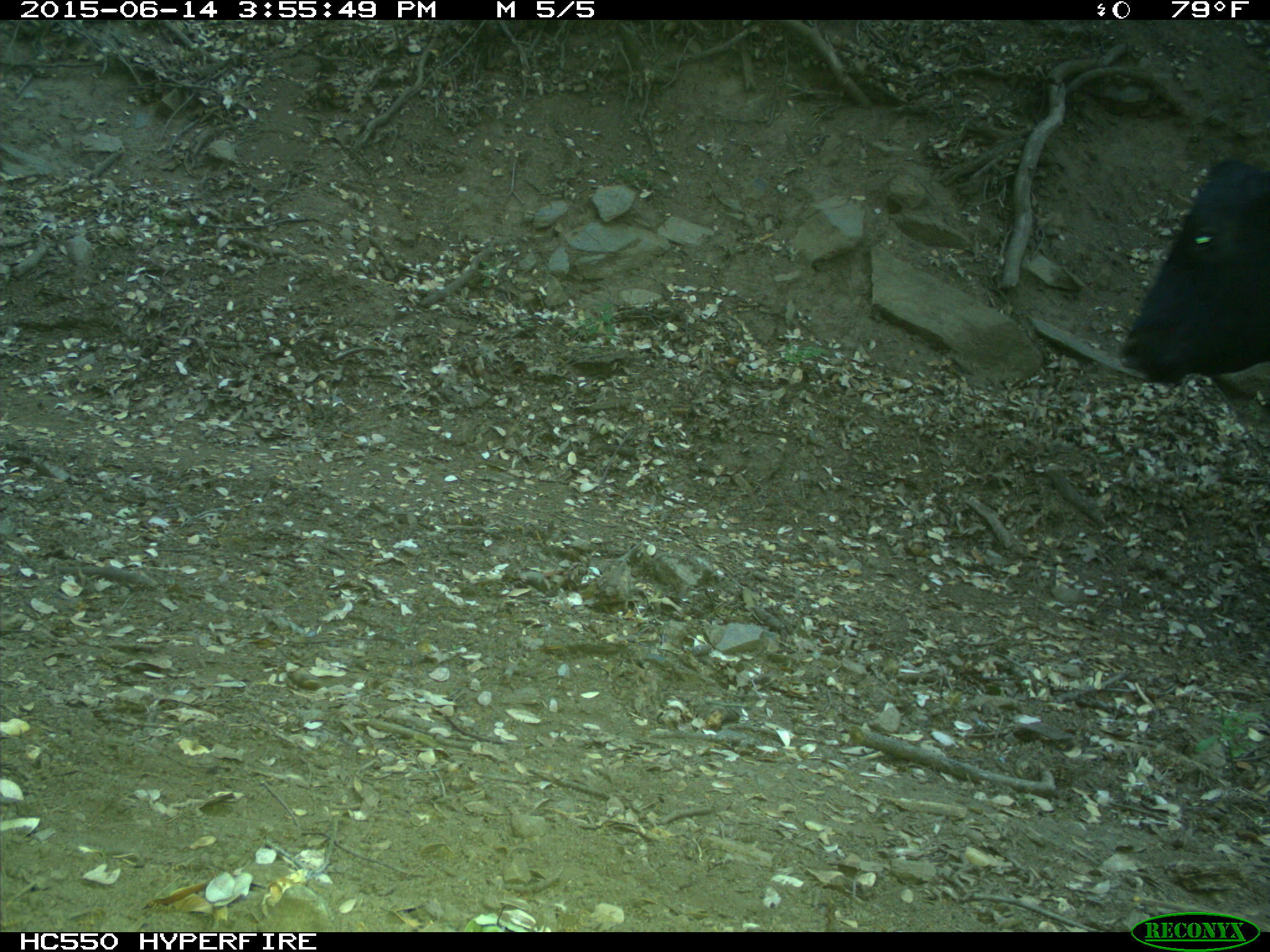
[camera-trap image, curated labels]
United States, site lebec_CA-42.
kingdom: Animalia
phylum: Chordata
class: Mammalia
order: Artiodactyla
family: Bovidae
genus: Bos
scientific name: Bos taurus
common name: domestic cow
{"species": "Bos taurus (domestic cow)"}